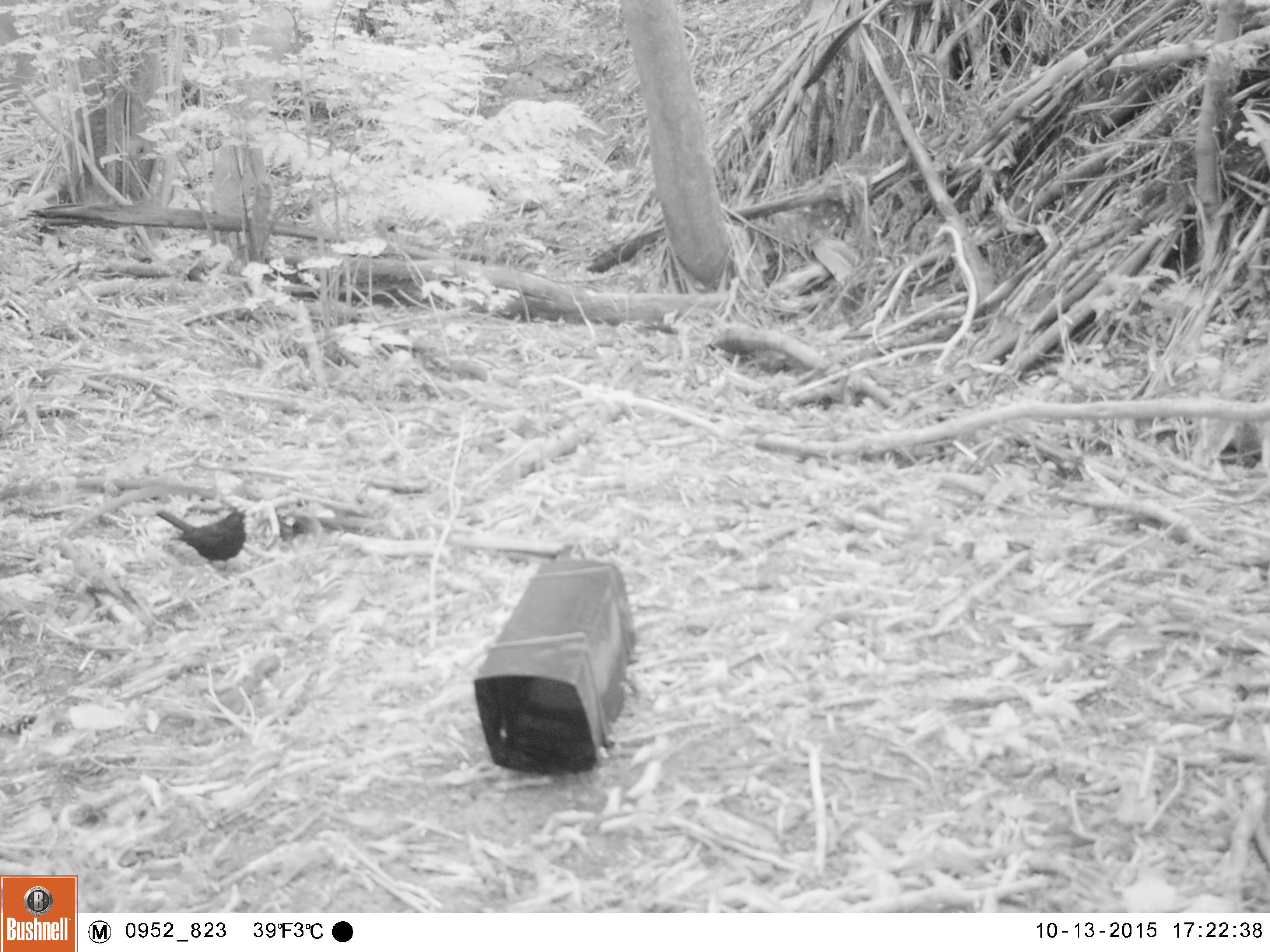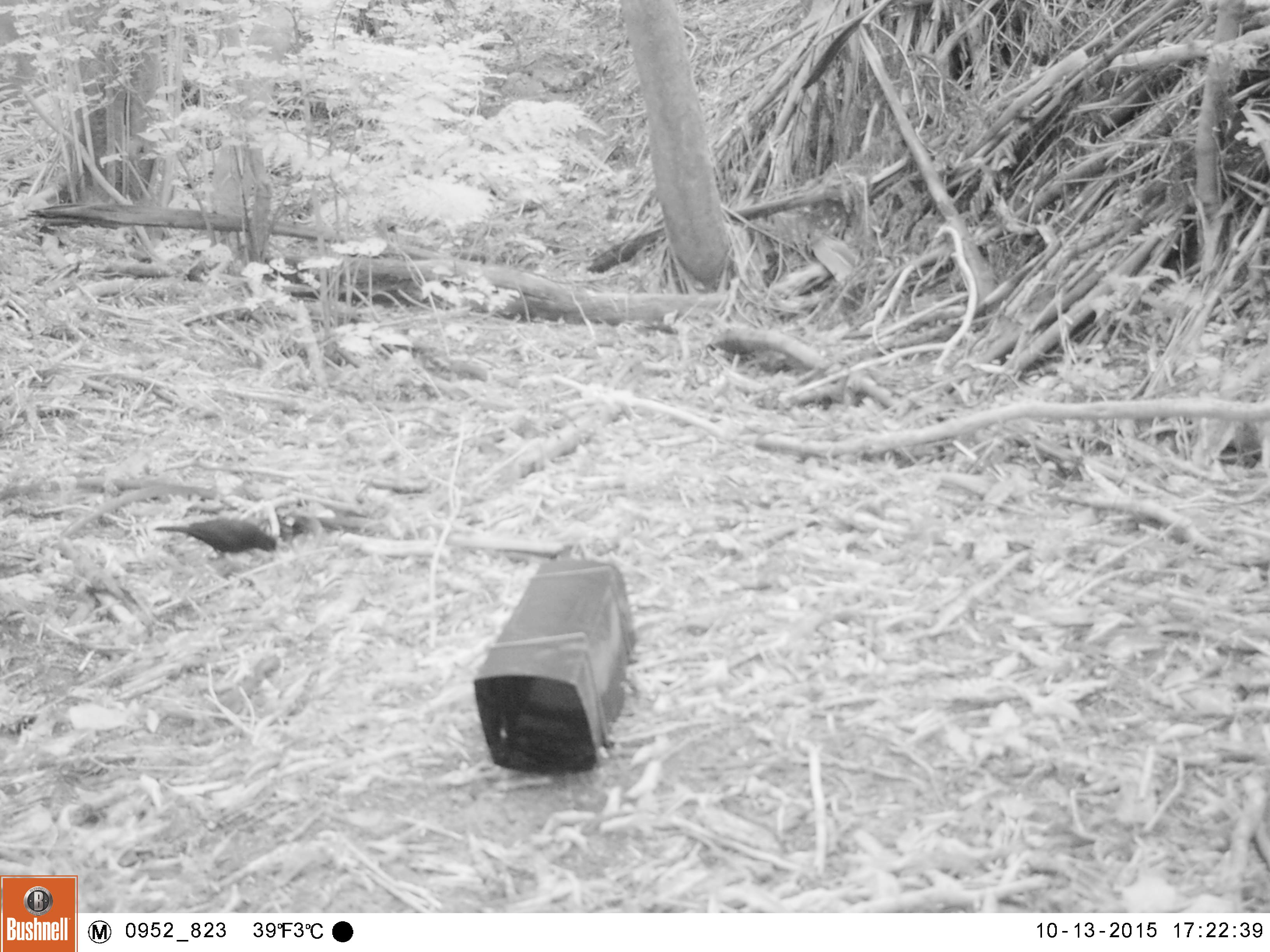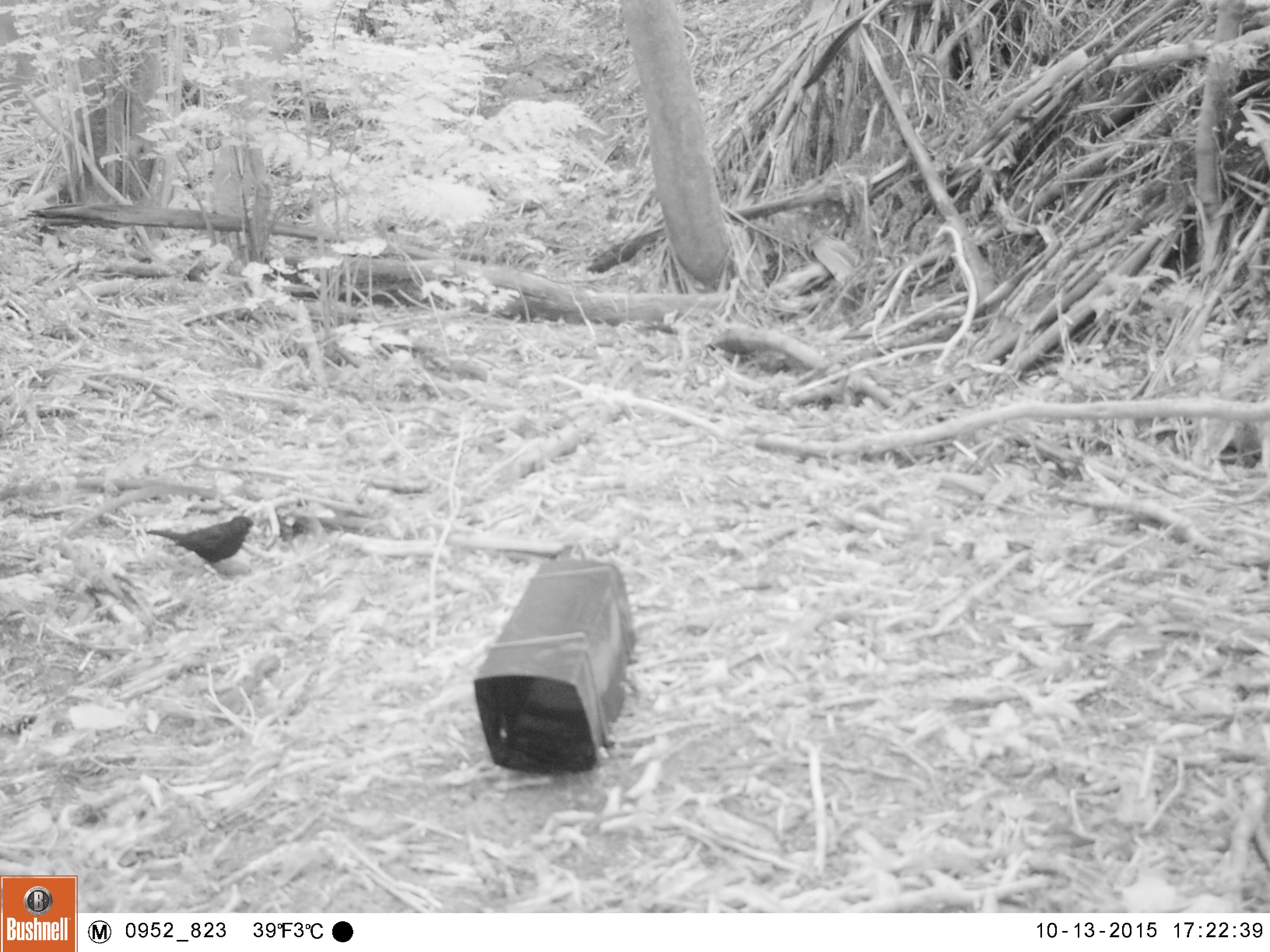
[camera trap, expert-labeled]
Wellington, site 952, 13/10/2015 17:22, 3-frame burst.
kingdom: Animalia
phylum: Chordata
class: Aves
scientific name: Aves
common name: bird